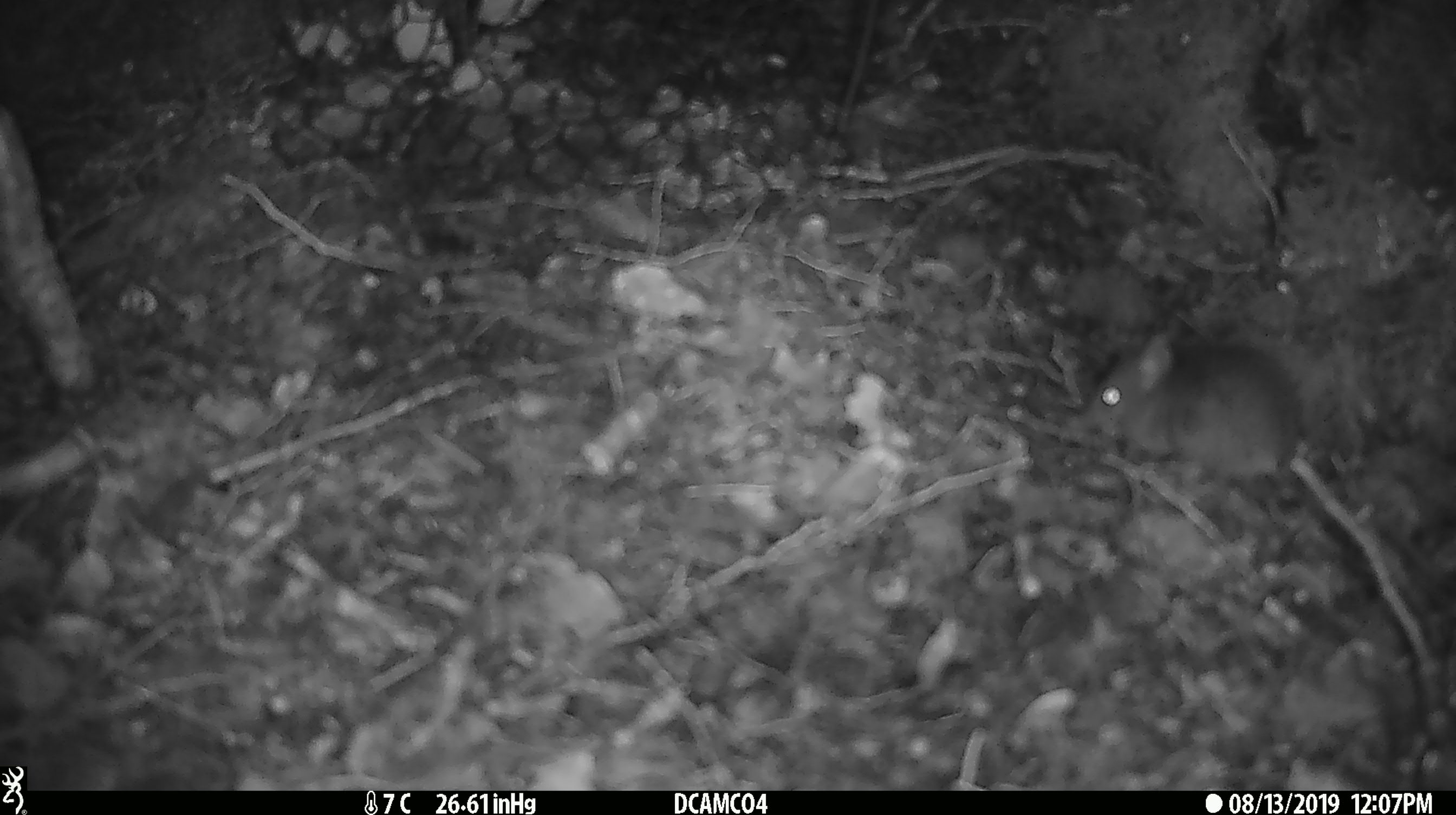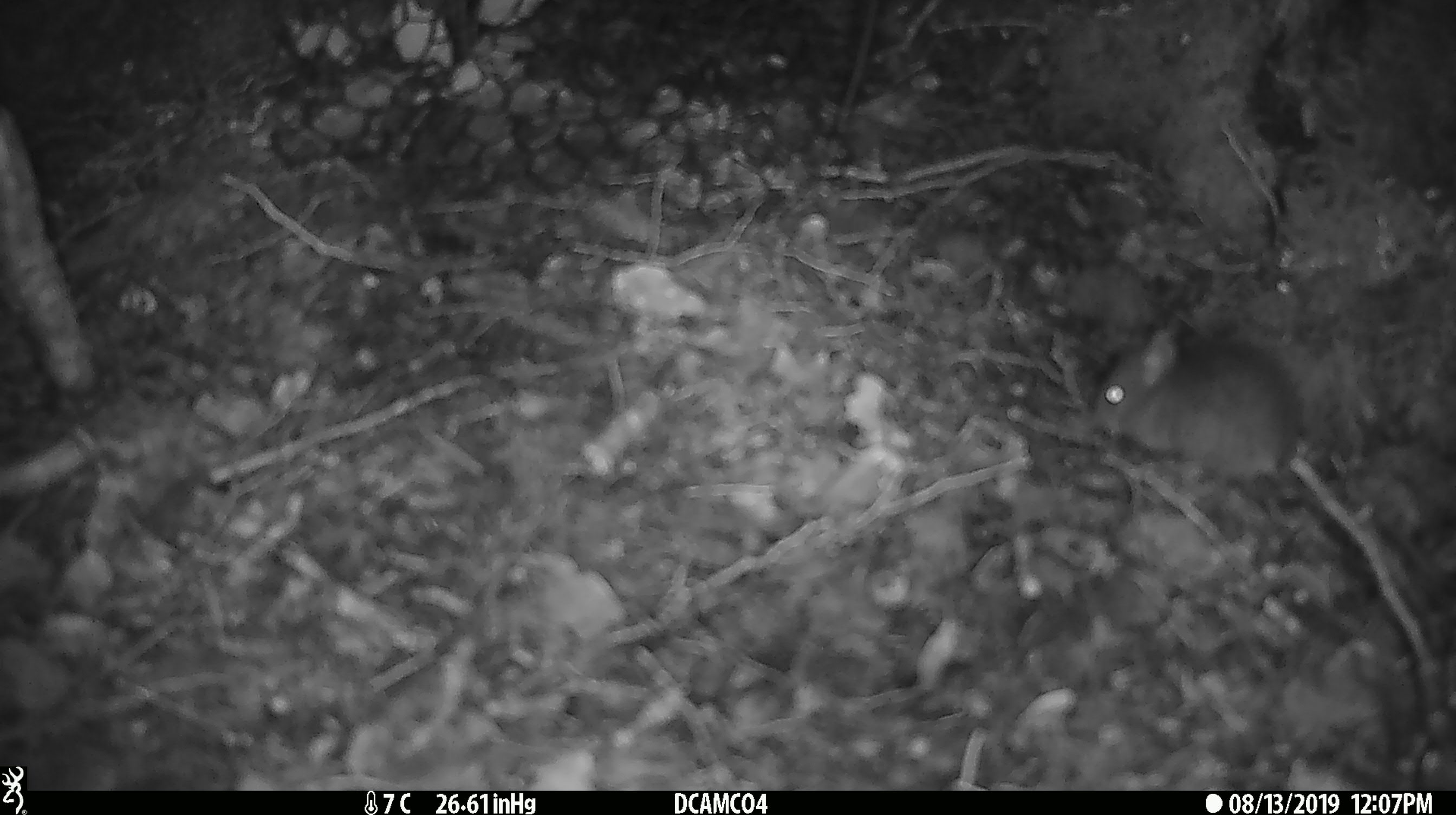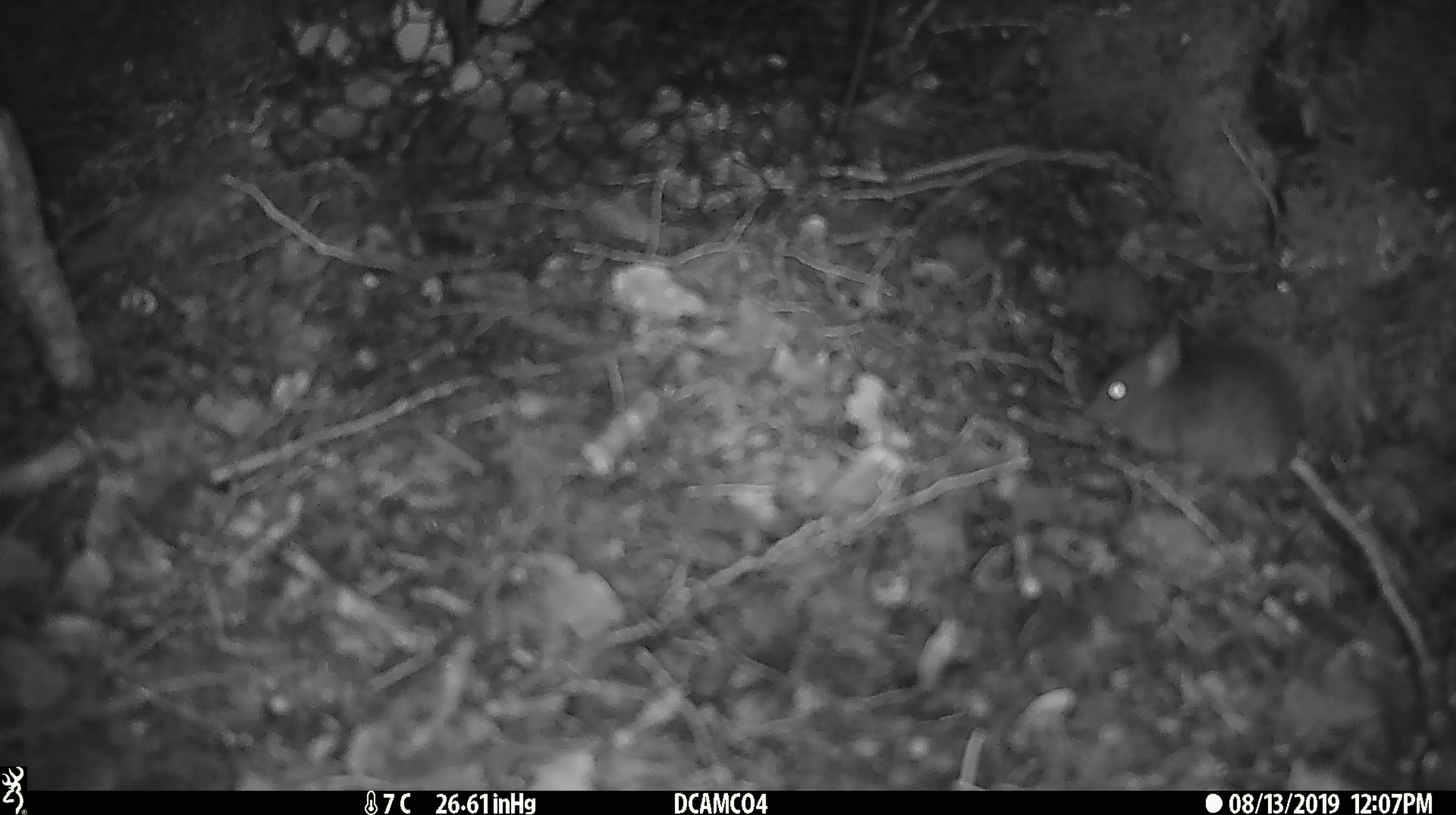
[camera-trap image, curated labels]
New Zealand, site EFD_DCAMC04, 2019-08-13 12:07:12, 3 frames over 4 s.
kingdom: Animalia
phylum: Chordata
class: Mammalia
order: Rodentia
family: Muridae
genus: Mus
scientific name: Mus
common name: mouse